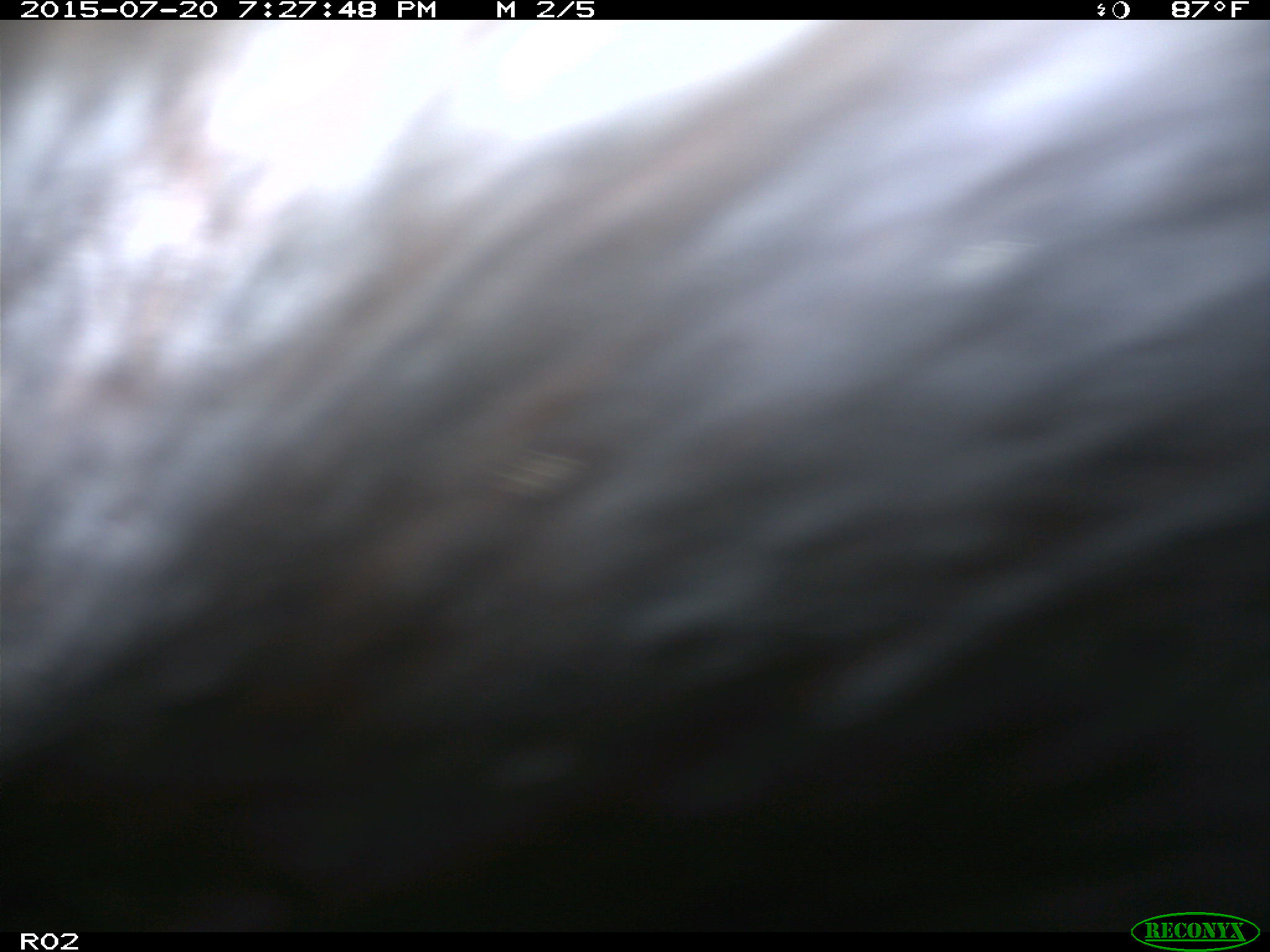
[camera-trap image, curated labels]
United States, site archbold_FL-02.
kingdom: Animalia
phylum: Chordata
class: Mammalia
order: Artiodactyla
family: Bovidae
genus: Bos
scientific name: Bos taurus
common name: domestic cow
Bos taurus (domestic cow).